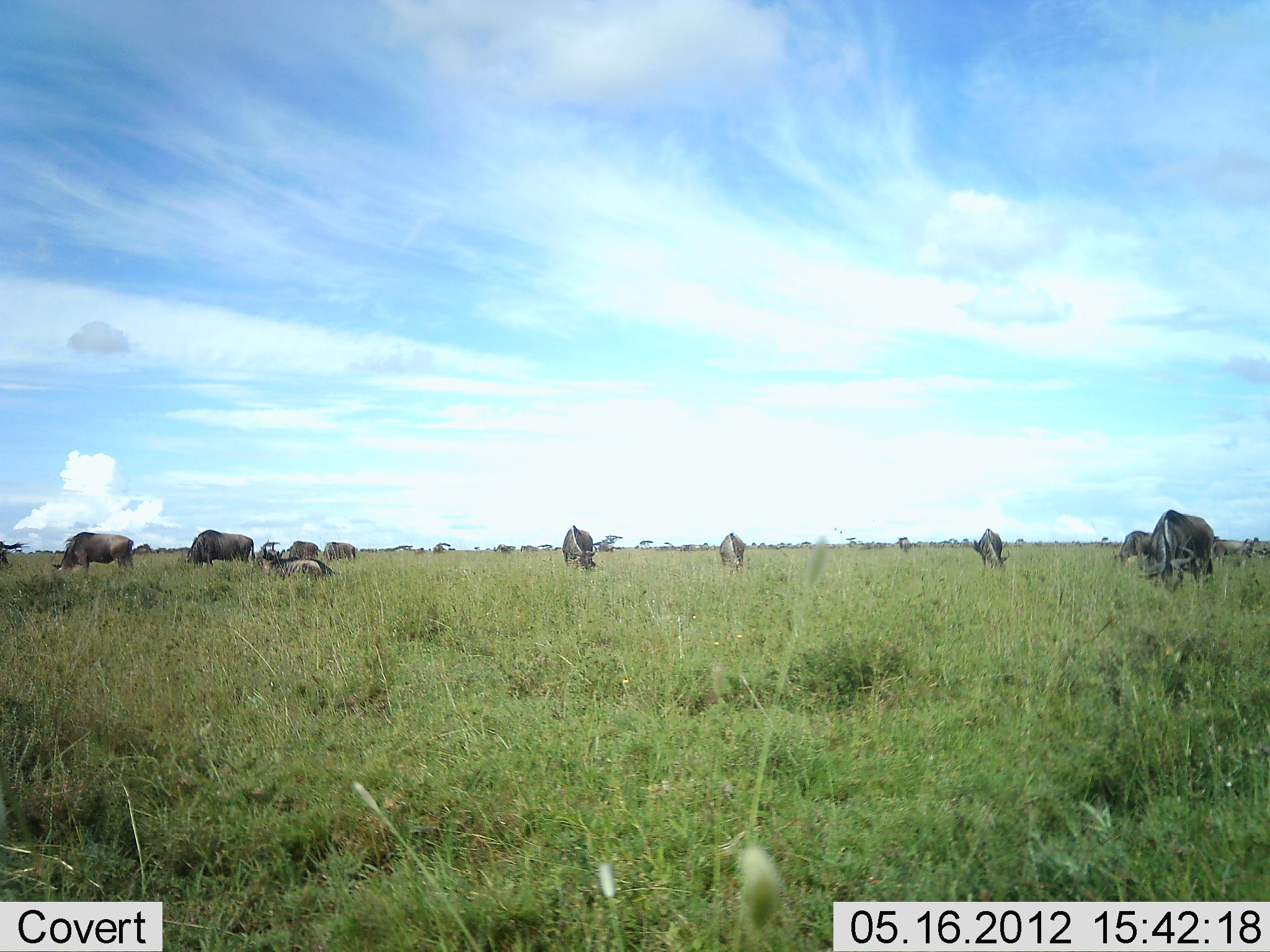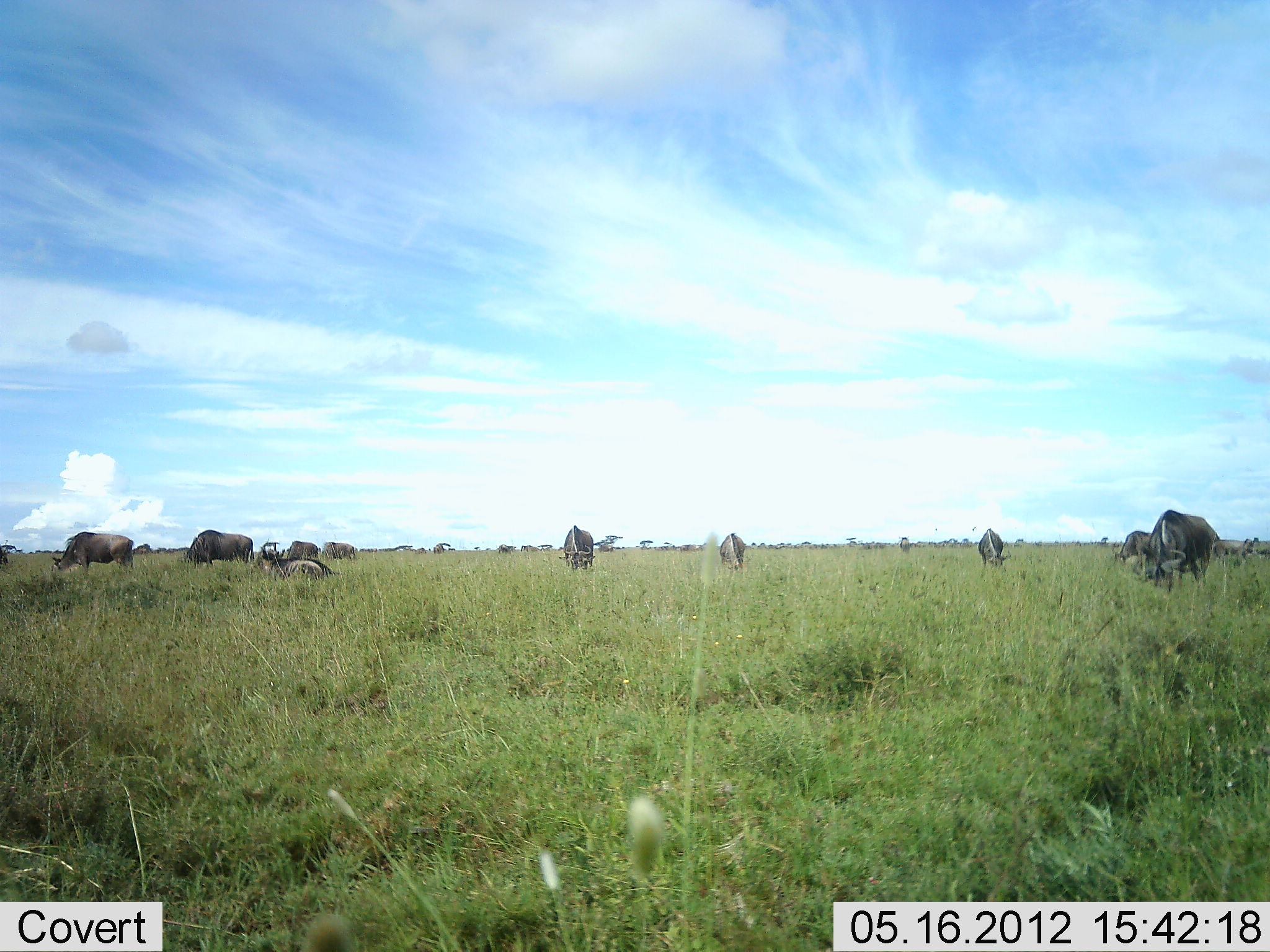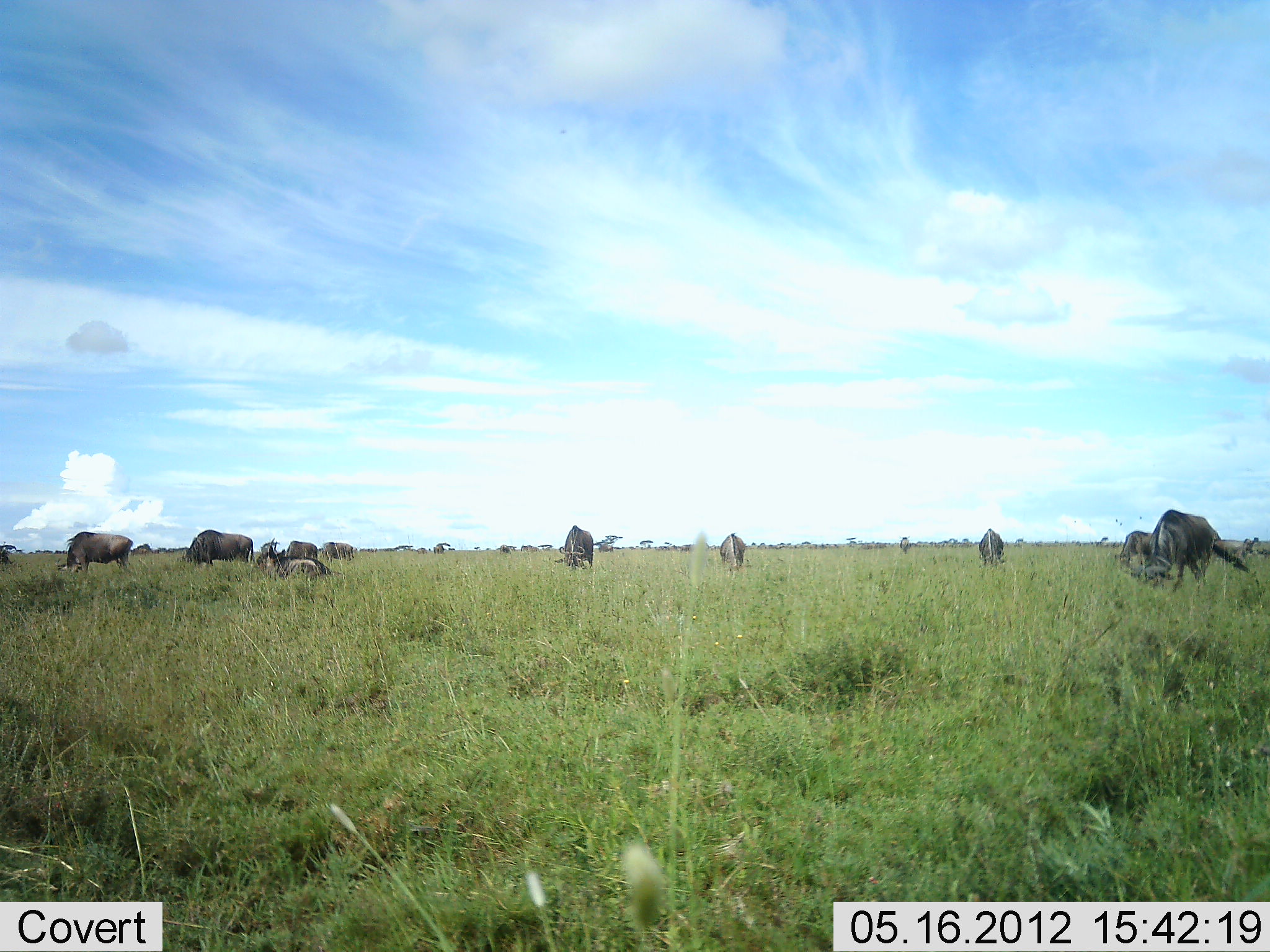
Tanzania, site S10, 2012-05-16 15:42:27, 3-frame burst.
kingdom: Animalia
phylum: Chordata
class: Mammalia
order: Artiodactyla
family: Bovidae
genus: Connochaetes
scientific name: Connochaetes taurinus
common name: blue wildebeest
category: wildebeest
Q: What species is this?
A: Wildebeest (blue wildebeest) (Connochaetes taurinus).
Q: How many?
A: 11-50.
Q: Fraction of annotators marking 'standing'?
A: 70%.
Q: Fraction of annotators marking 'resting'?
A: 30%.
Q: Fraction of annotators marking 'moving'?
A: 0%.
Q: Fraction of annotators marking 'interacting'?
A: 0%.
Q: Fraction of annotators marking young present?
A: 0%.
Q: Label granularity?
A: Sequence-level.